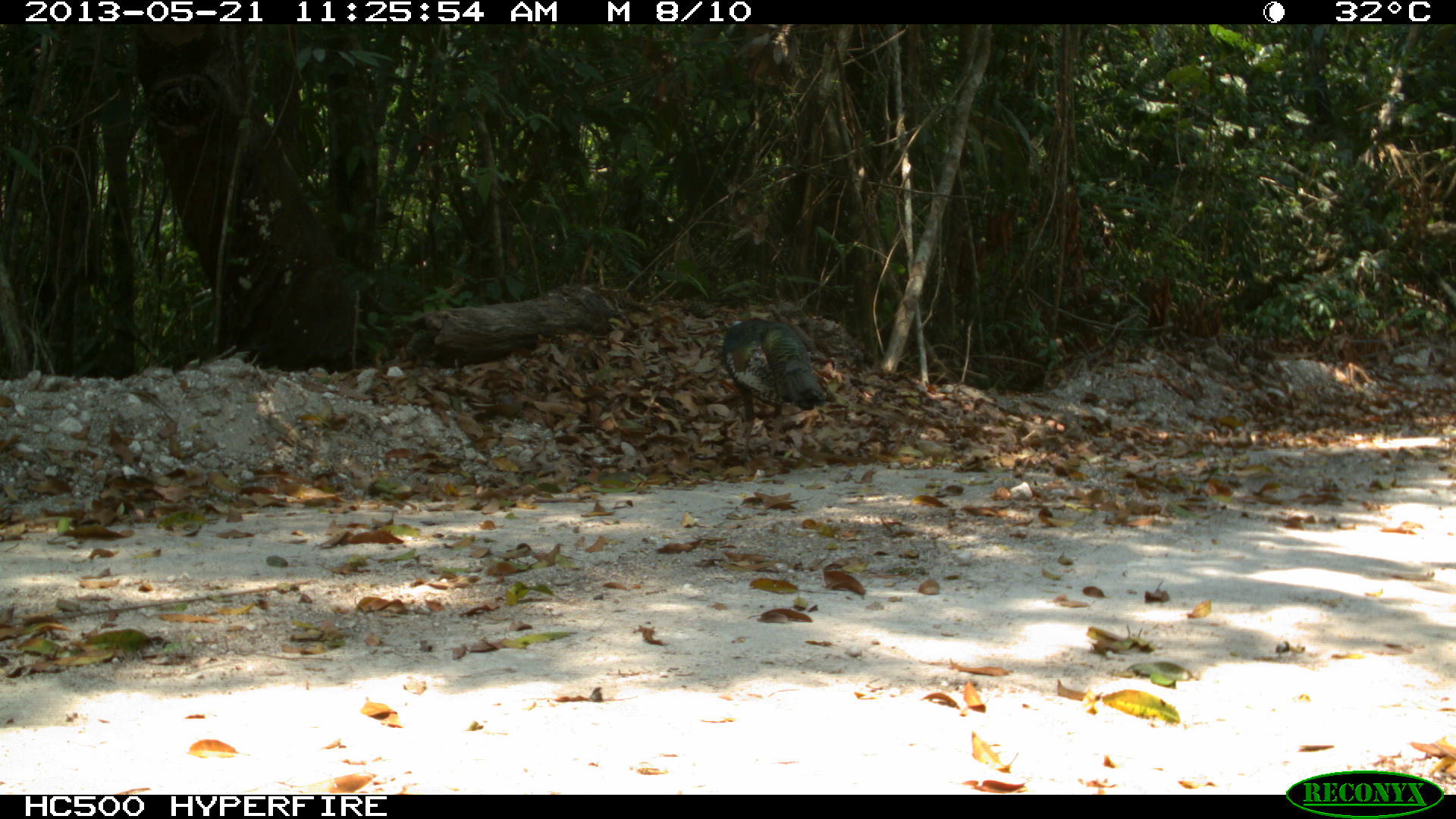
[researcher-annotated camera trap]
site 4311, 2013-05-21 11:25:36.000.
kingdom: Animalia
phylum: Chordata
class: Aves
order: Galliformes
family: Phasianidae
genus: Meleagris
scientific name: Meleagris ocellata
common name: ocellated turkey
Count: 1.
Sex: male.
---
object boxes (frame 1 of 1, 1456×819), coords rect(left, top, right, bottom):
meleagris ocellata: rect(719, 314, 828, 464)